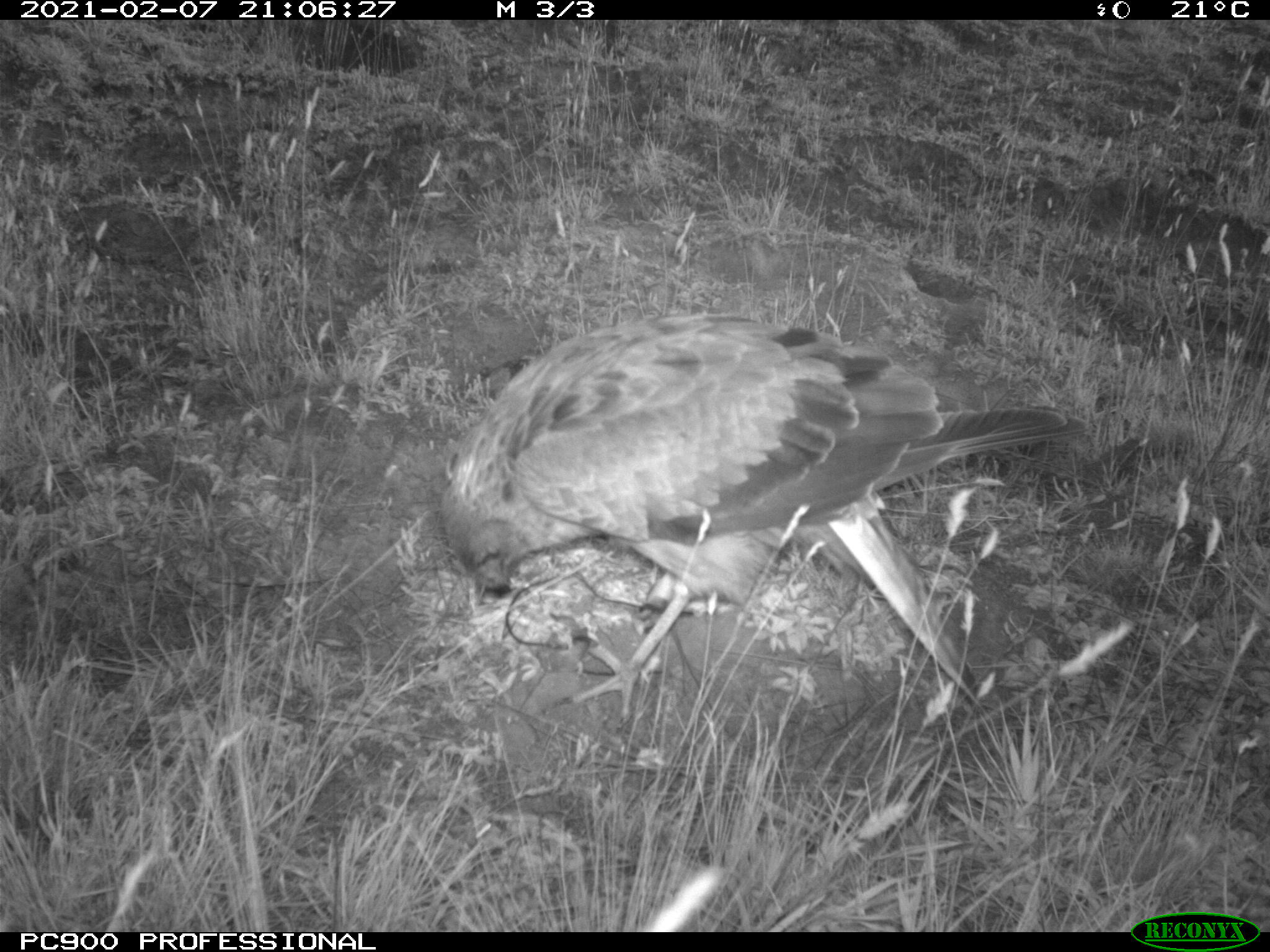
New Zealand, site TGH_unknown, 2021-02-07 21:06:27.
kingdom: Animalia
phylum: Chordata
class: Aves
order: Accipitriformes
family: Accipitridae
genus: Circus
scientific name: Circus approximans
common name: swamp harrier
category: harrier